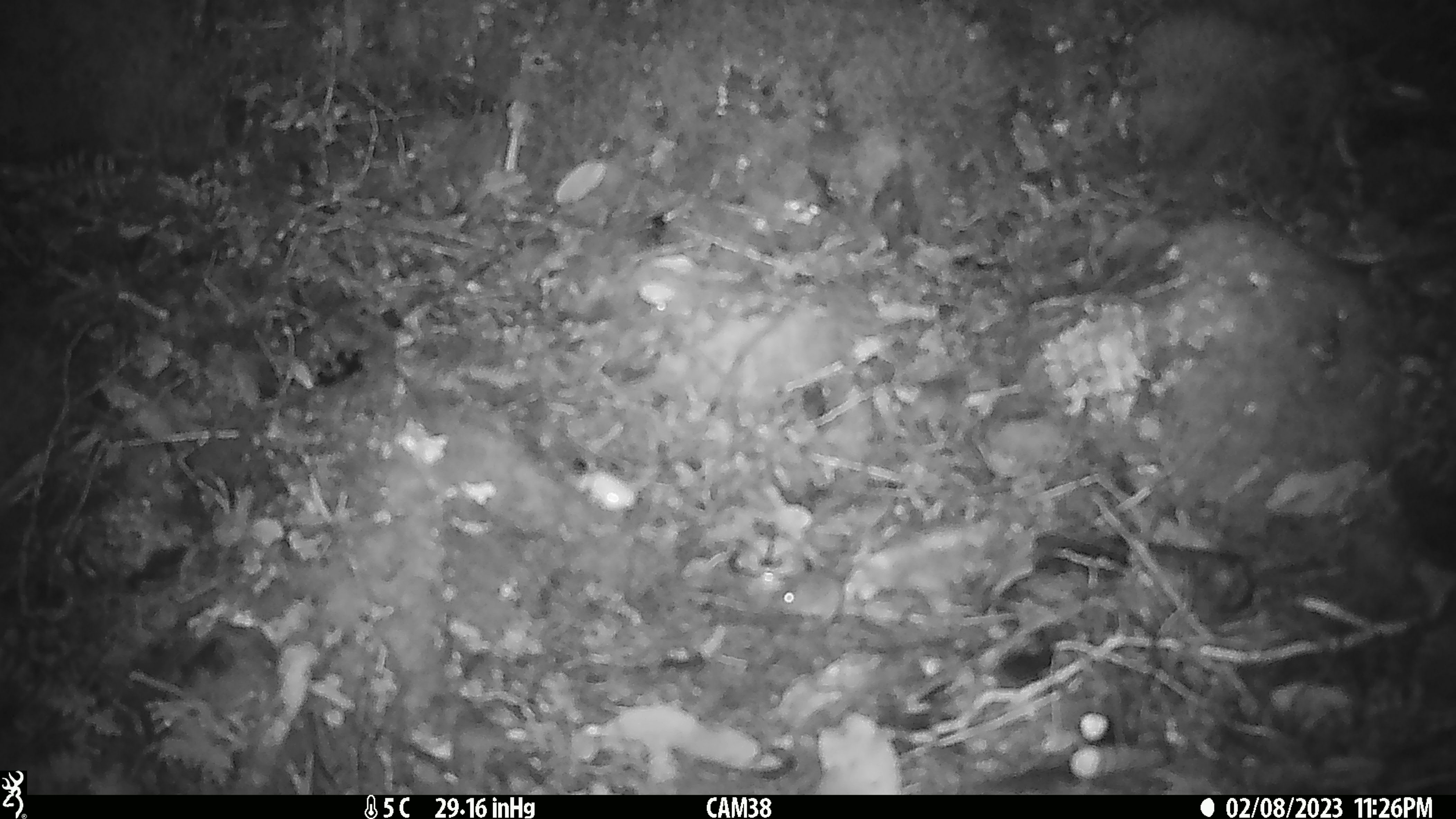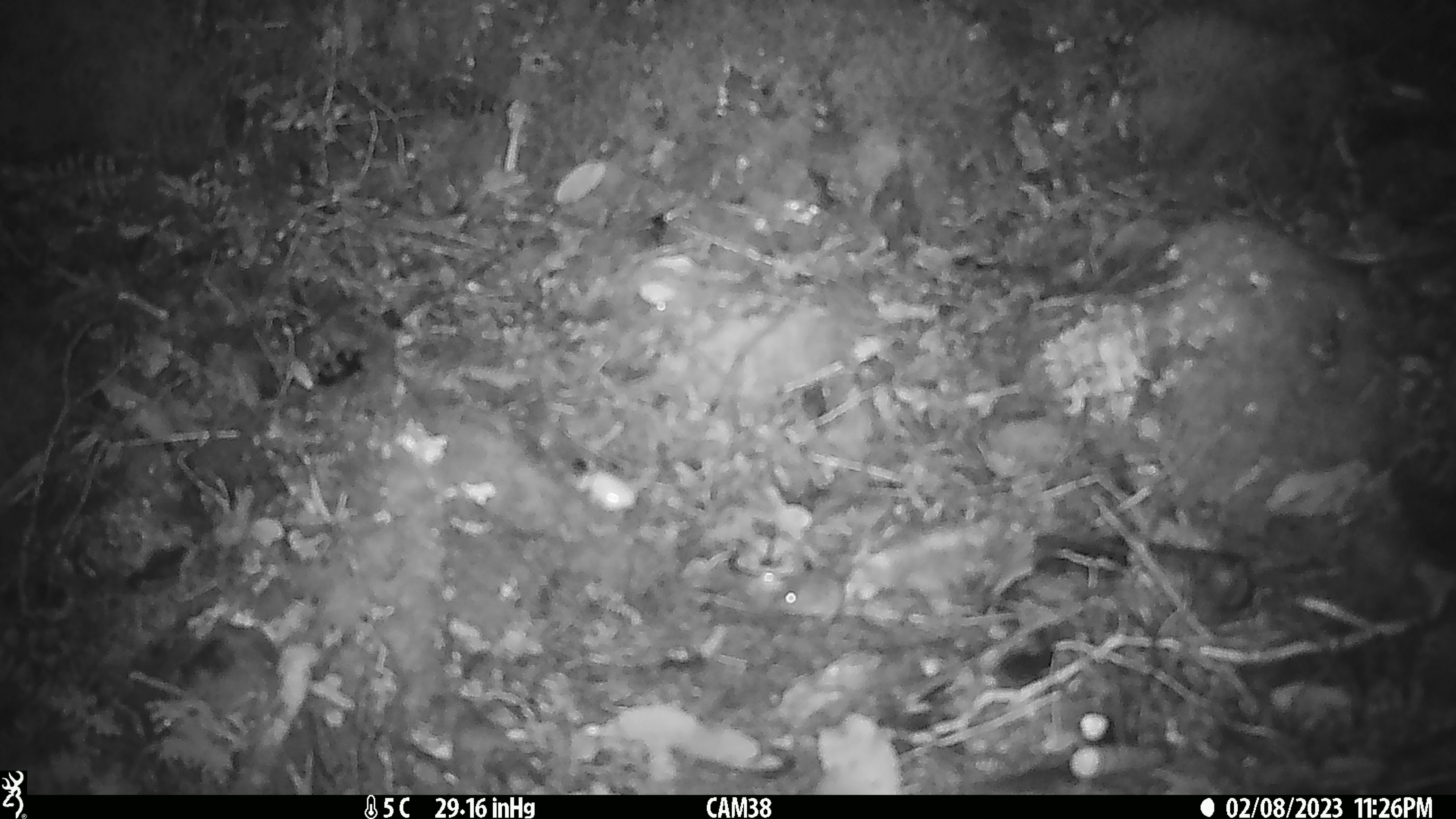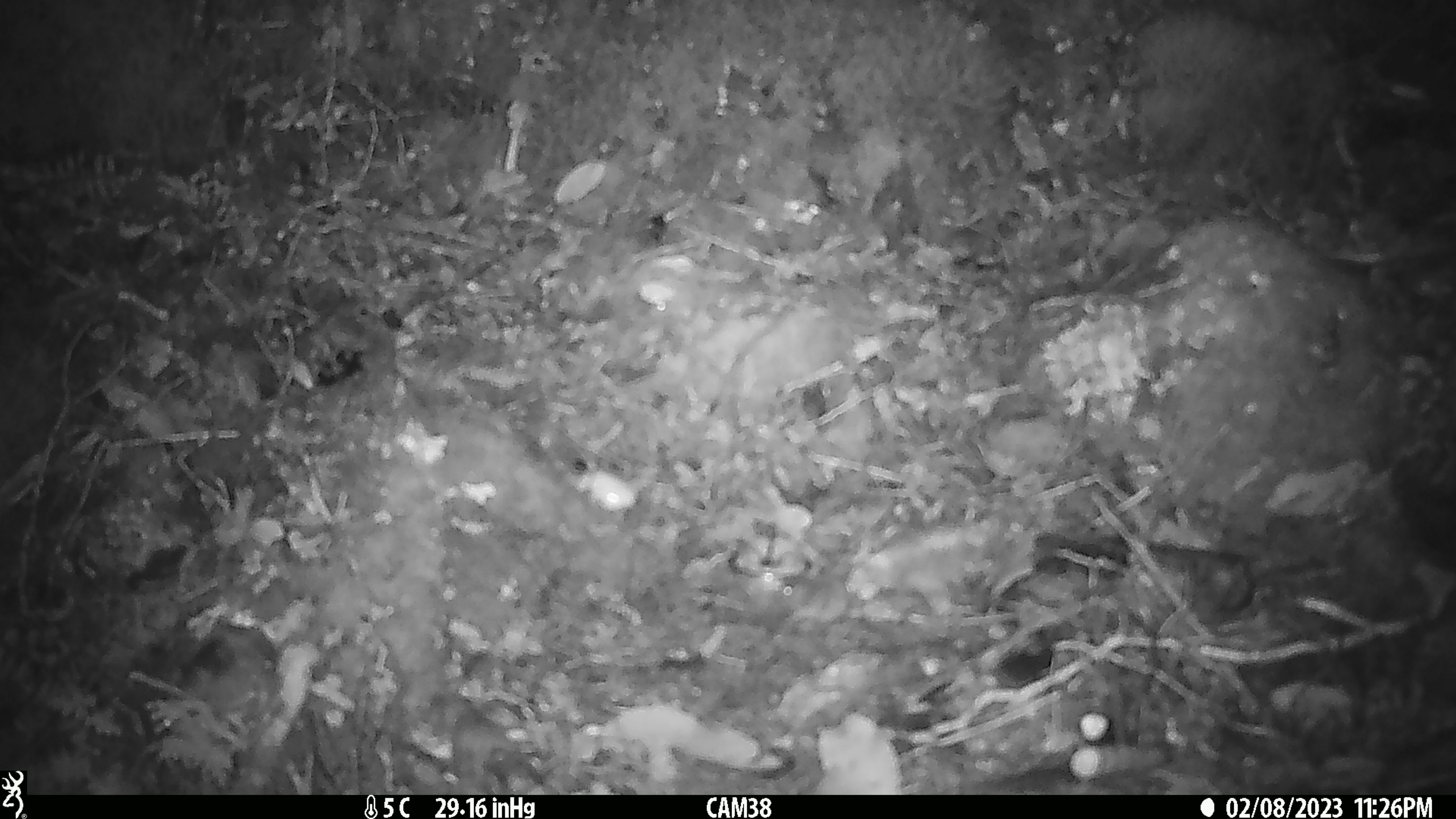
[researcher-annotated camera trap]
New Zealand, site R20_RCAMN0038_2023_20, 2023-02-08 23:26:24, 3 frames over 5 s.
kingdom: Animalia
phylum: Chordata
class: Mammalia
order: Rodentia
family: Muridae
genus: Mus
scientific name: Mus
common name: mouse